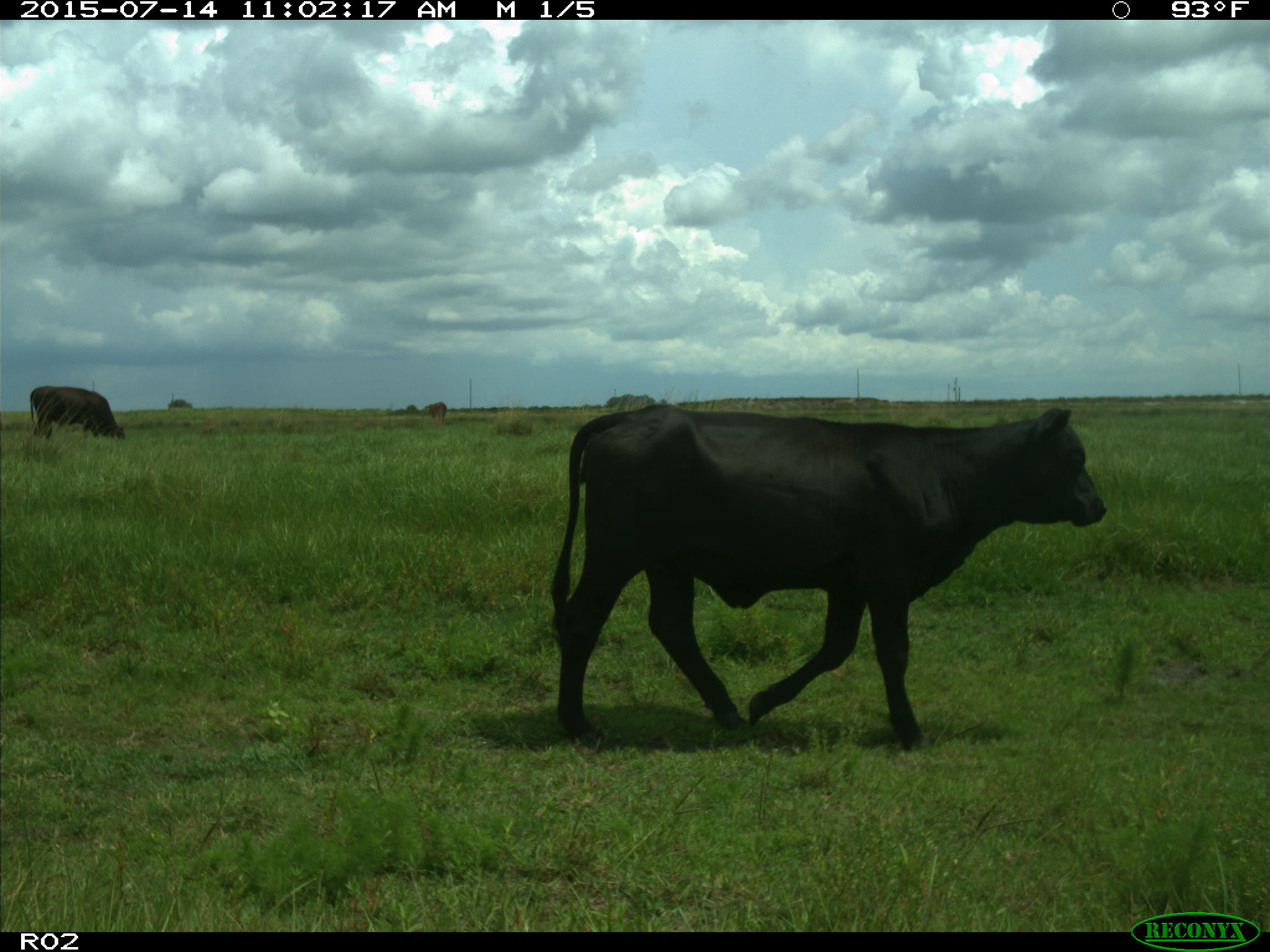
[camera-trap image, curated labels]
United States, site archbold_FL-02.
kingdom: Animalia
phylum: Chordata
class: Mammalia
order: Artiodactyla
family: Bovidae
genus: Bos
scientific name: Bos taurus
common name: domestic cow